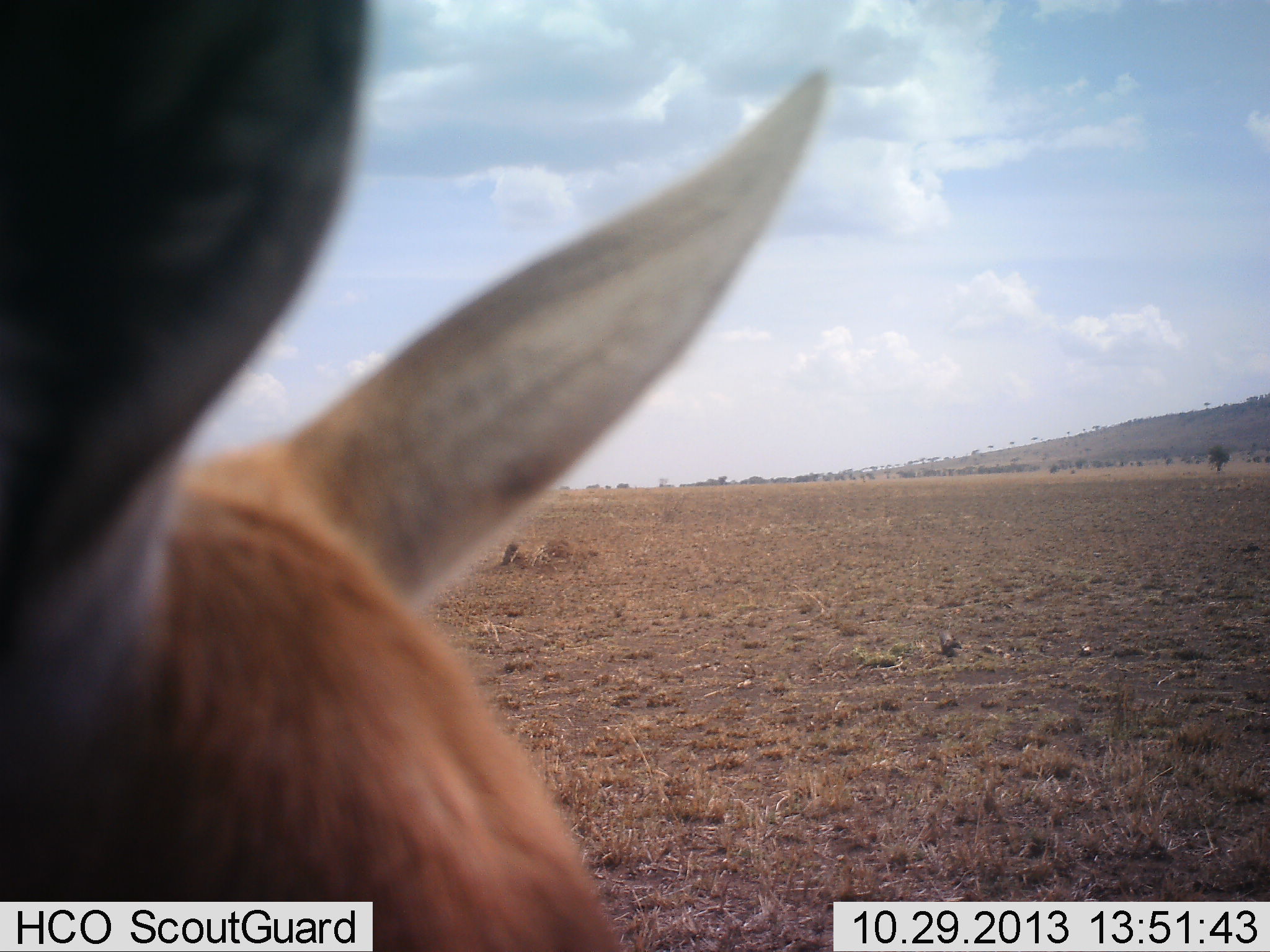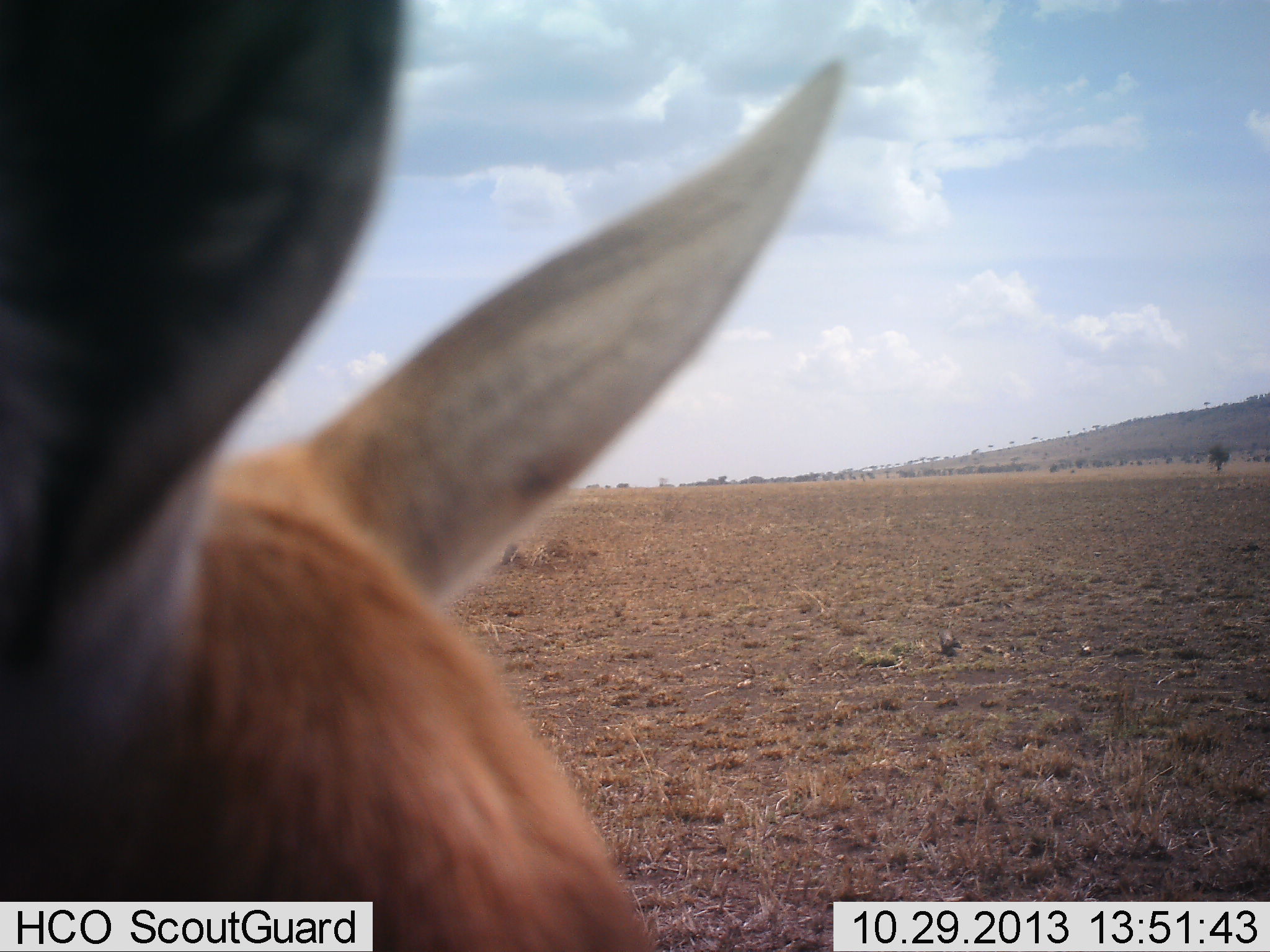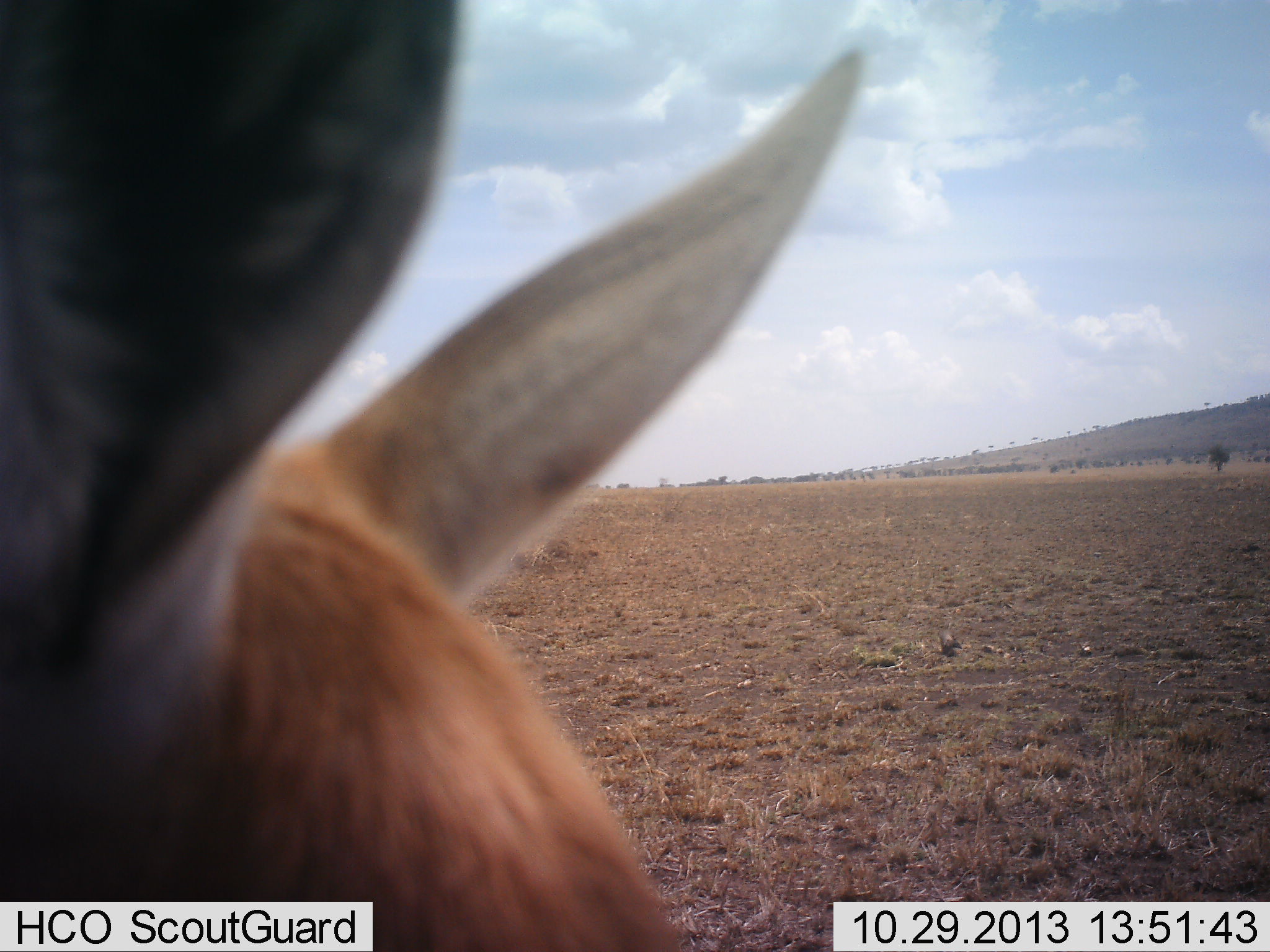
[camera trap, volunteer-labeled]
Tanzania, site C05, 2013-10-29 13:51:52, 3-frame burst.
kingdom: Animalia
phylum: Chordata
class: Mammalia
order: Artiodactyla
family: Bovidae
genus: Eudorcas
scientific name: Eudorcas thomsonii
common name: thomson's gazelle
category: gazellethomsons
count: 1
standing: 88%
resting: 0%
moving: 12%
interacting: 0%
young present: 0%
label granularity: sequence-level